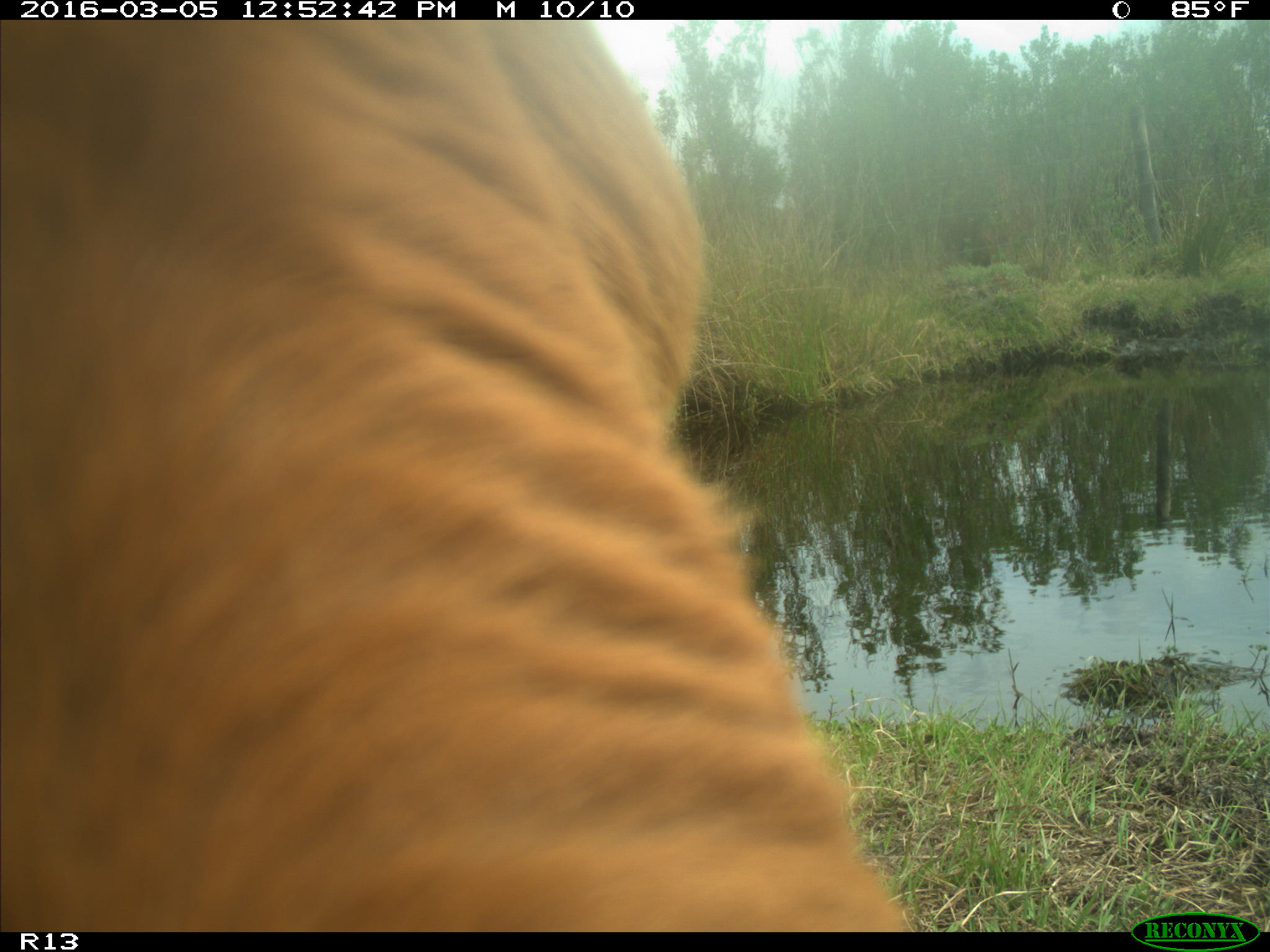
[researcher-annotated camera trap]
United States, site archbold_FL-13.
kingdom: Animalia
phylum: Chordata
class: Mammalia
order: Artiodactyla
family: Bovidae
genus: Bos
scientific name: Bos taurus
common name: domestic cow